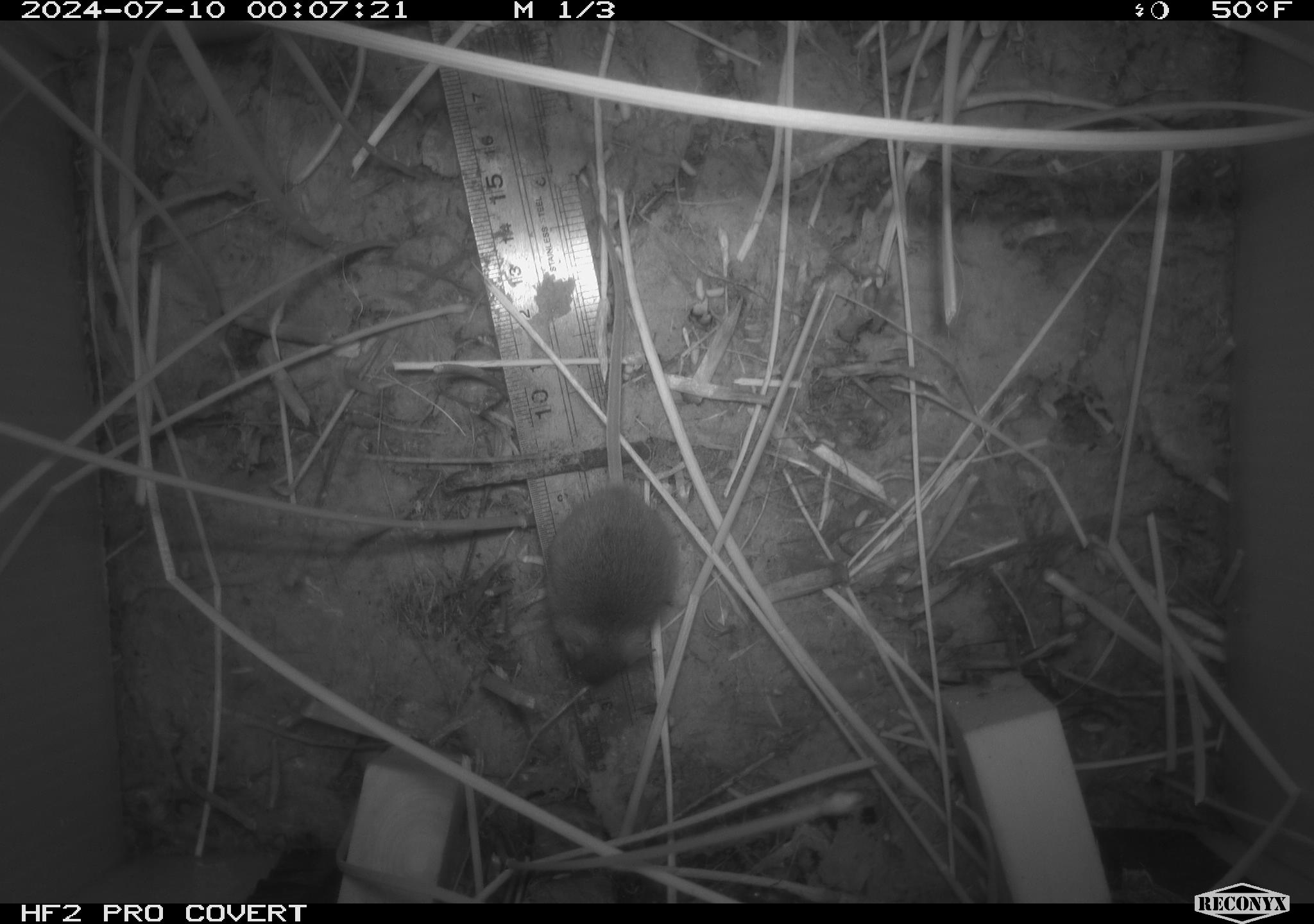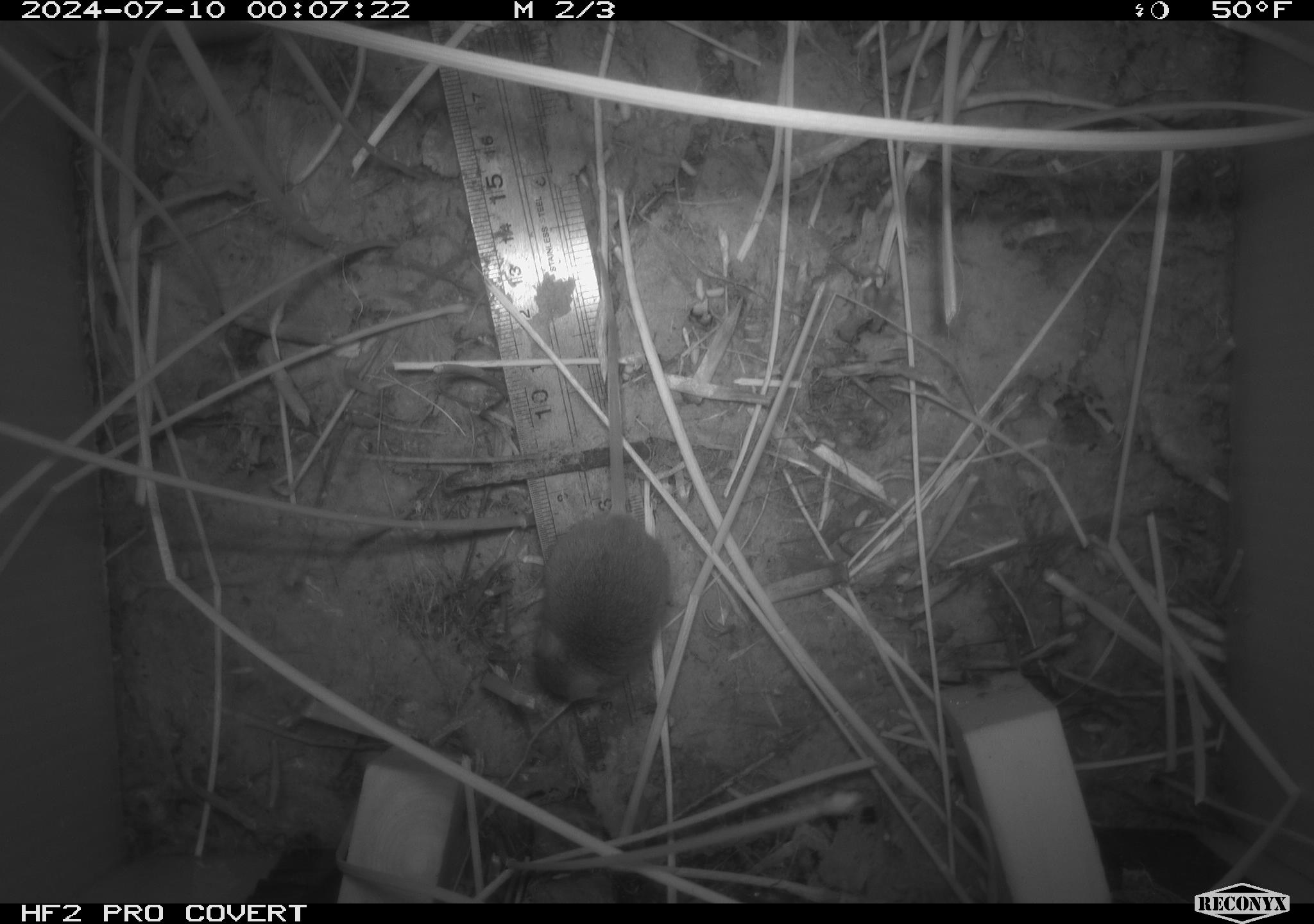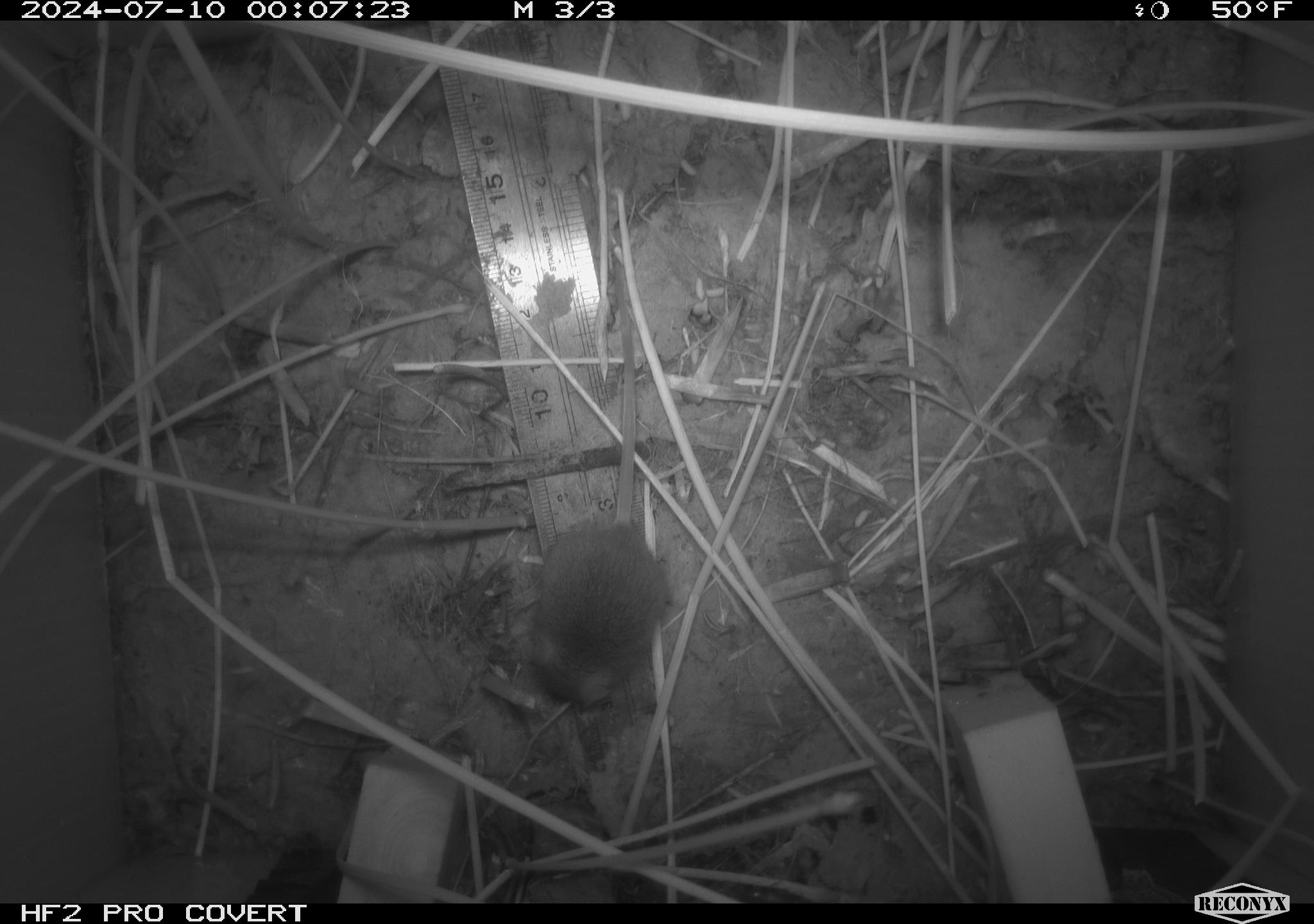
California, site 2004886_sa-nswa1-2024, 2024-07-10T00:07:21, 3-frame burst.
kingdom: Animalia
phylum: Chordata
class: Mammalia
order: Rodentia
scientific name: Rodentia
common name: rodent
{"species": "rodent (Rodentia)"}